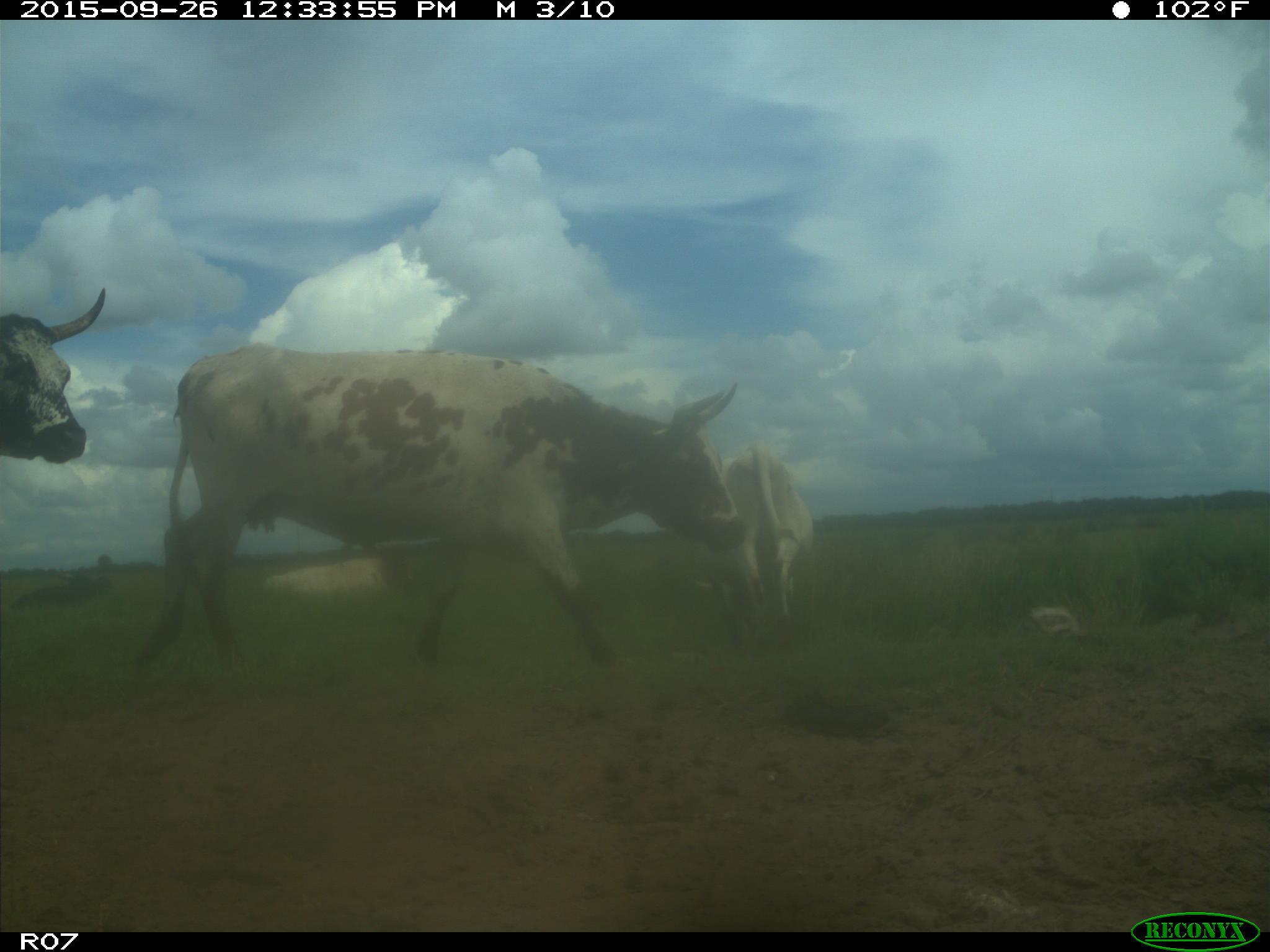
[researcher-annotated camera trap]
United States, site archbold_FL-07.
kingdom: Animalia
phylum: Chordata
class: Mammalia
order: Artiodactyla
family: Bovidae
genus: Bos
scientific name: Bos taurus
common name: domestic cow